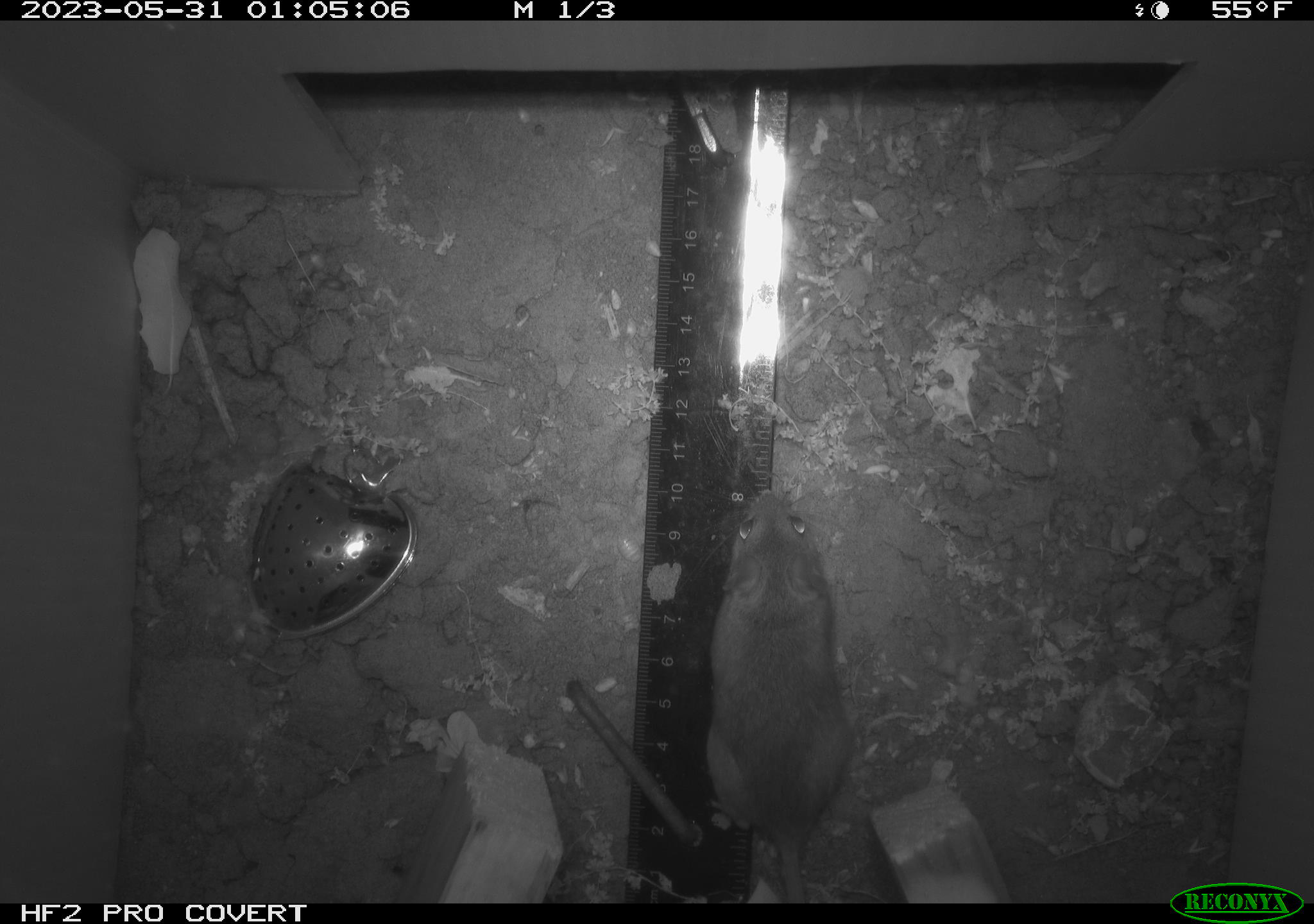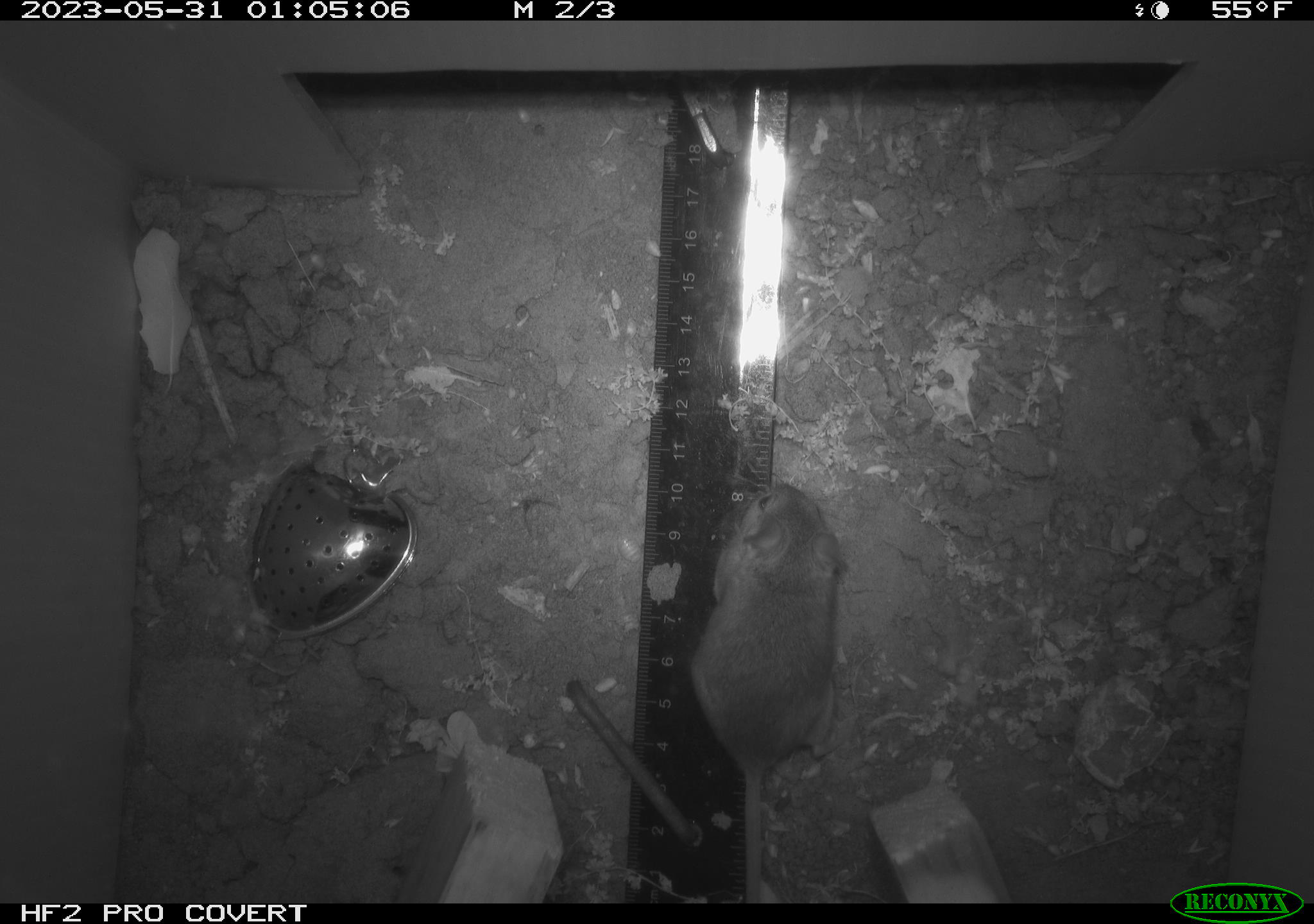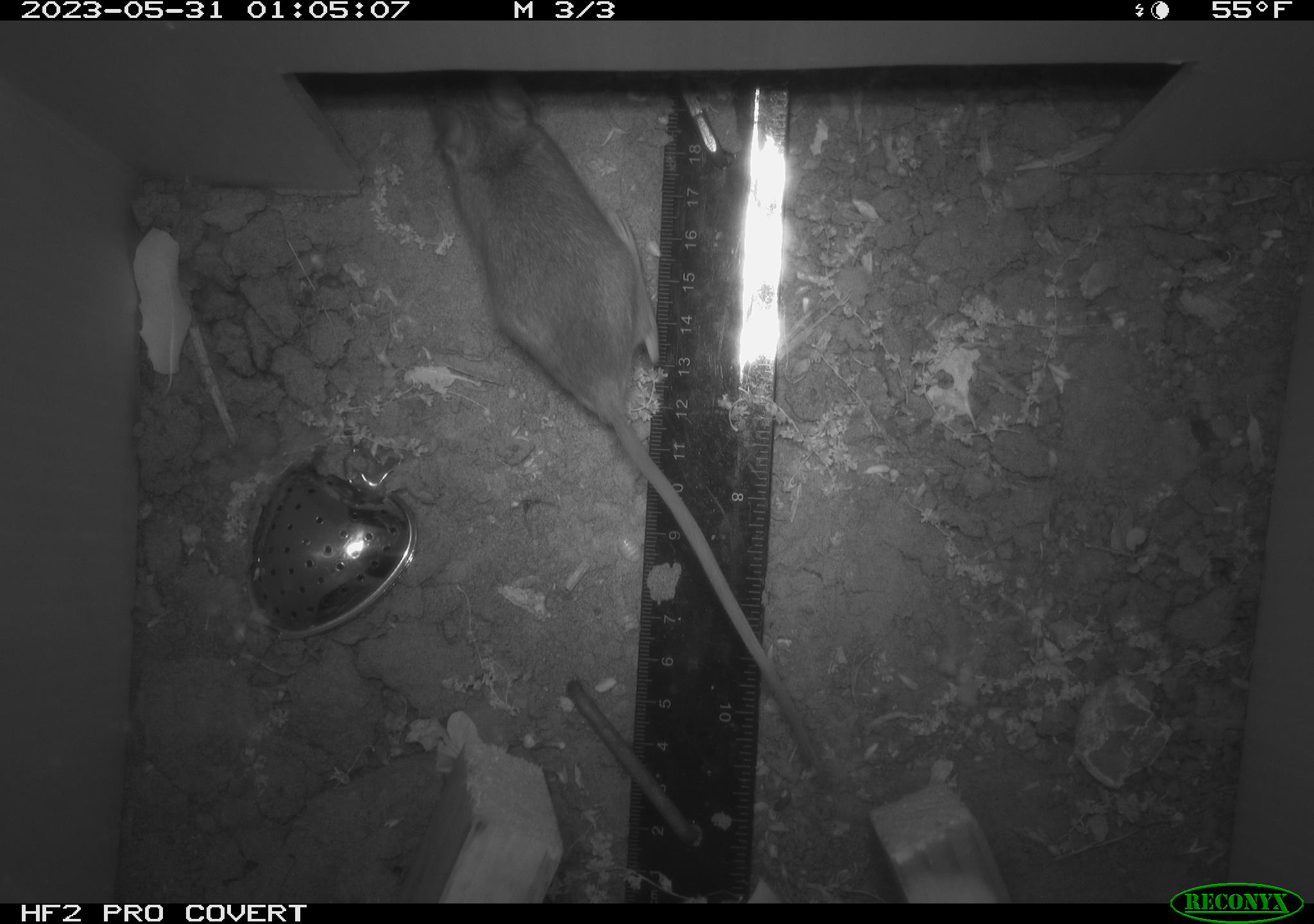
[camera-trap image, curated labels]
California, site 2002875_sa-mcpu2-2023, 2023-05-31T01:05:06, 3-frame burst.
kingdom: Animalia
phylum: Chordata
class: Mammalia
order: Rodentia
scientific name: Rodentia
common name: mouse species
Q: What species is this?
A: Mouse species (Rodentia).